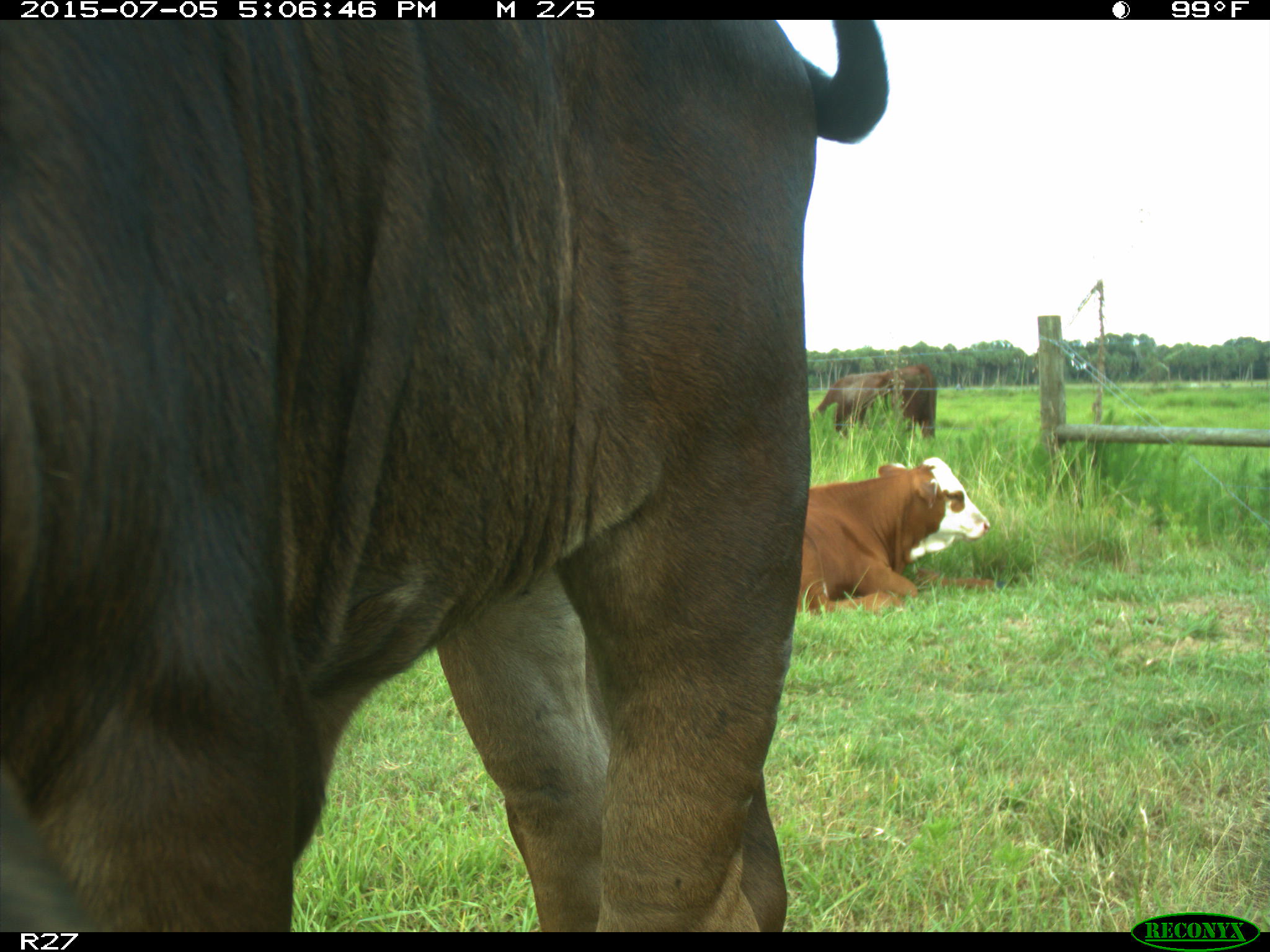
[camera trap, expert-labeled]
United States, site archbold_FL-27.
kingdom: Animalia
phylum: Chordata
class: Mammalia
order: Artiodactyla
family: Bovidae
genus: Bos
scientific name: Bos taurus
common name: domestic cow